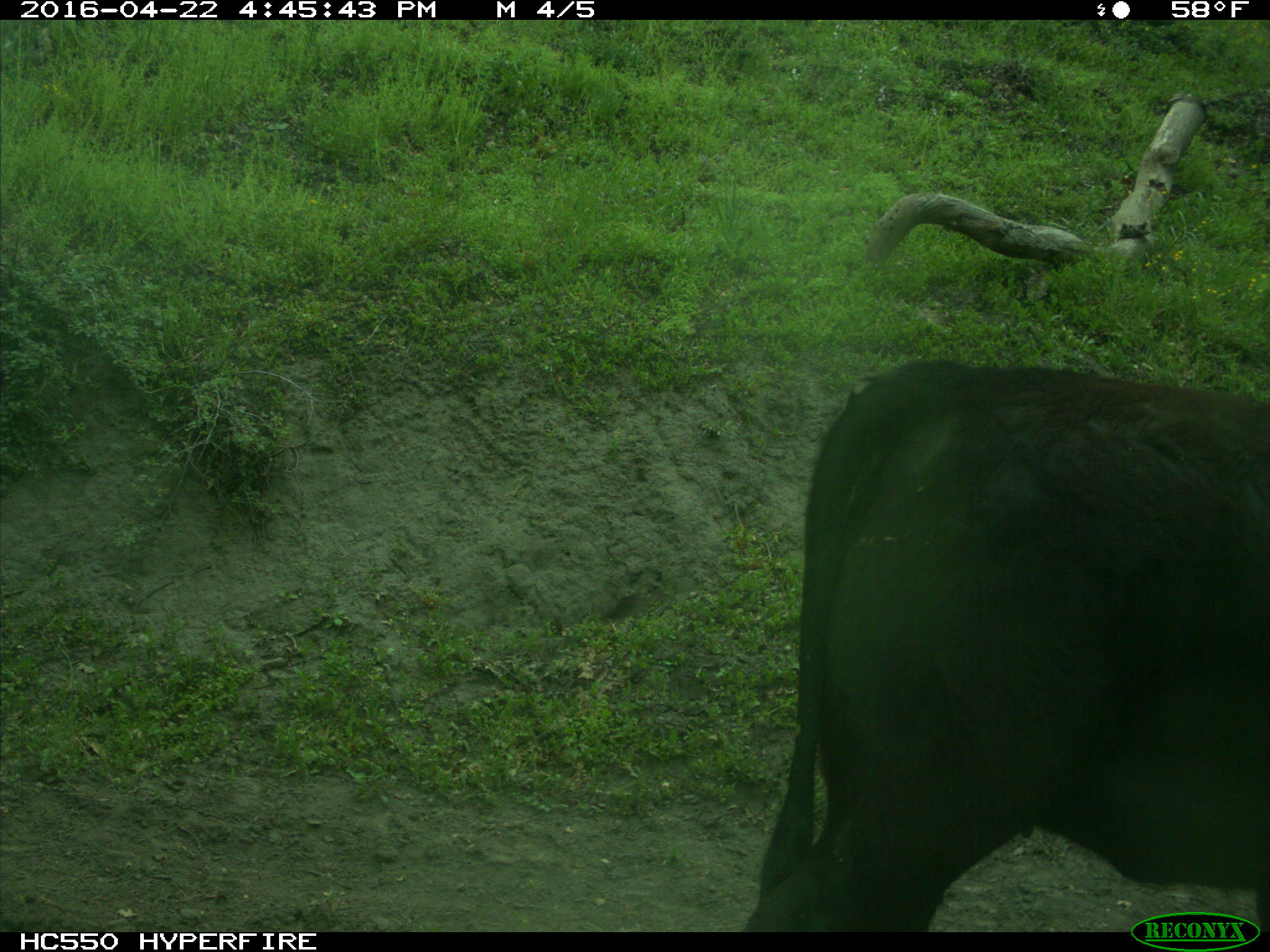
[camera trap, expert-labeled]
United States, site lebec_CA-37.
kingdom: Animalia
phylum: Chordata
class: Mammalia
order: Artiodactyla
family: Bovidae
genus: Bos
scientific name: Bos taurus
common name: domestic cow